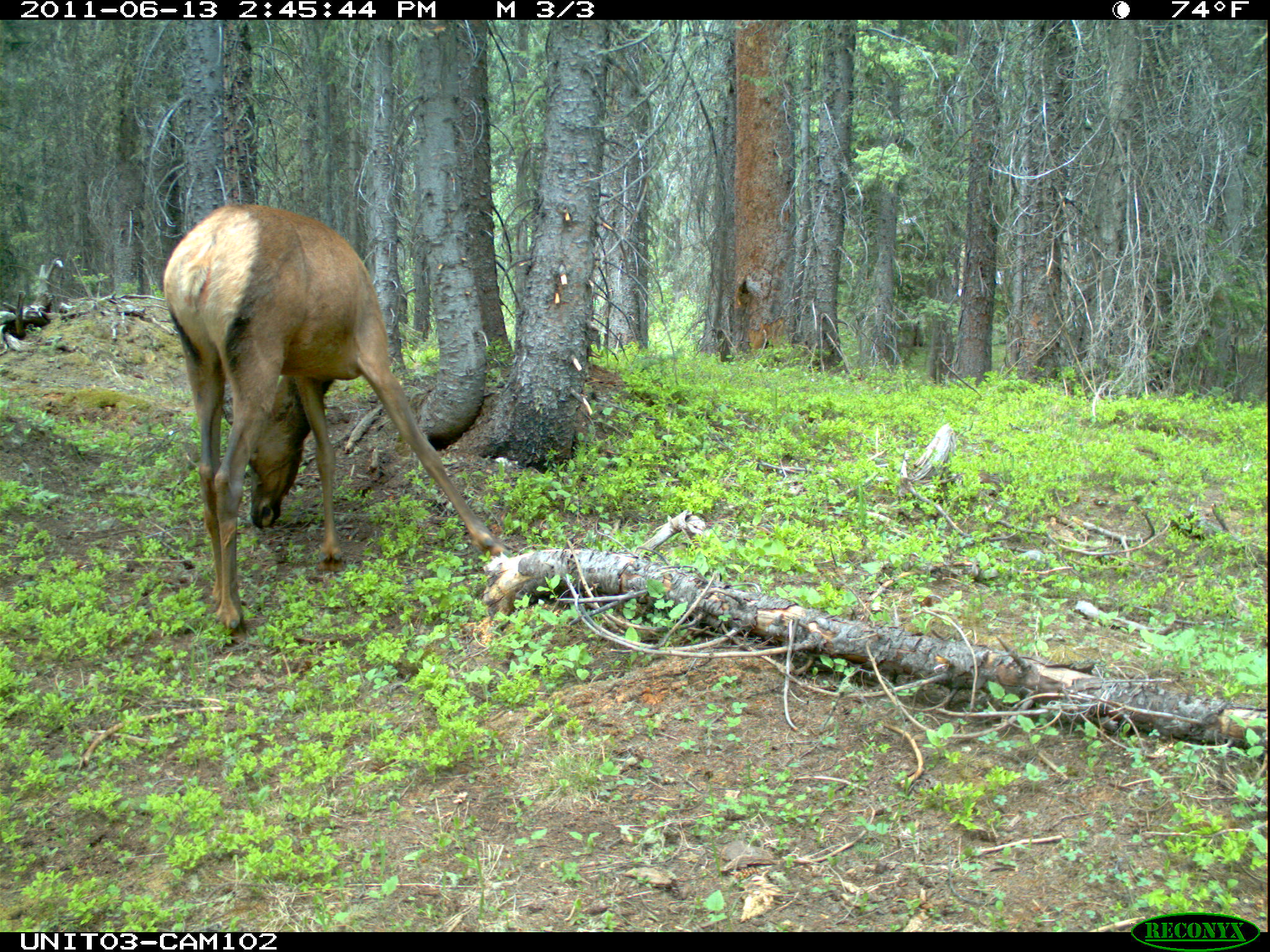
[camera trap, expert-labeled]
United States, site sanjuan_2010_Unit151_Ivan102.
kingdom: Animalia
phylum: Chordata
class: Mammalia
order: Artiodactyla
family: Cervidae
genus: Cervus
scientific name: Cervus elaphus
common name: red deer